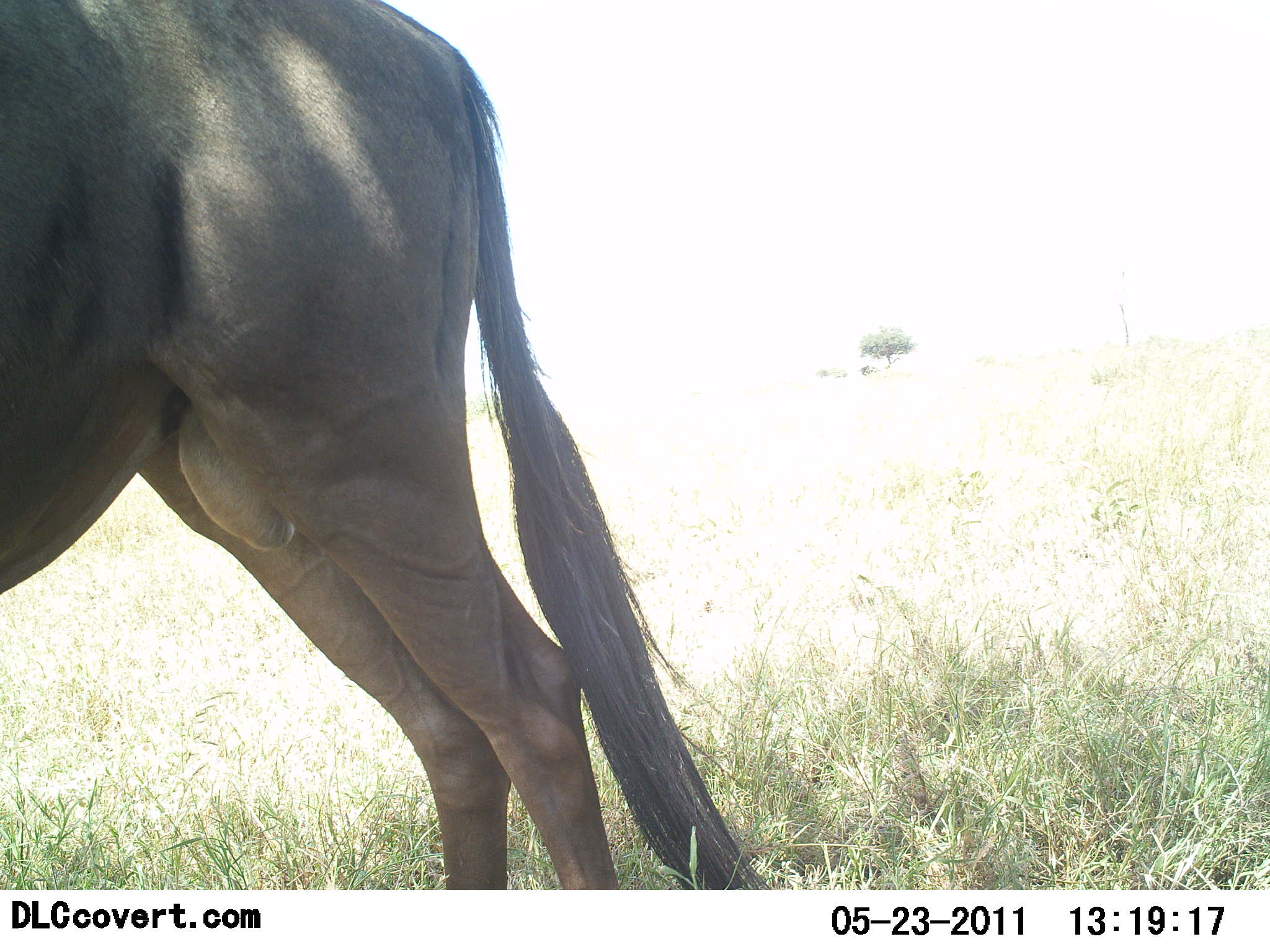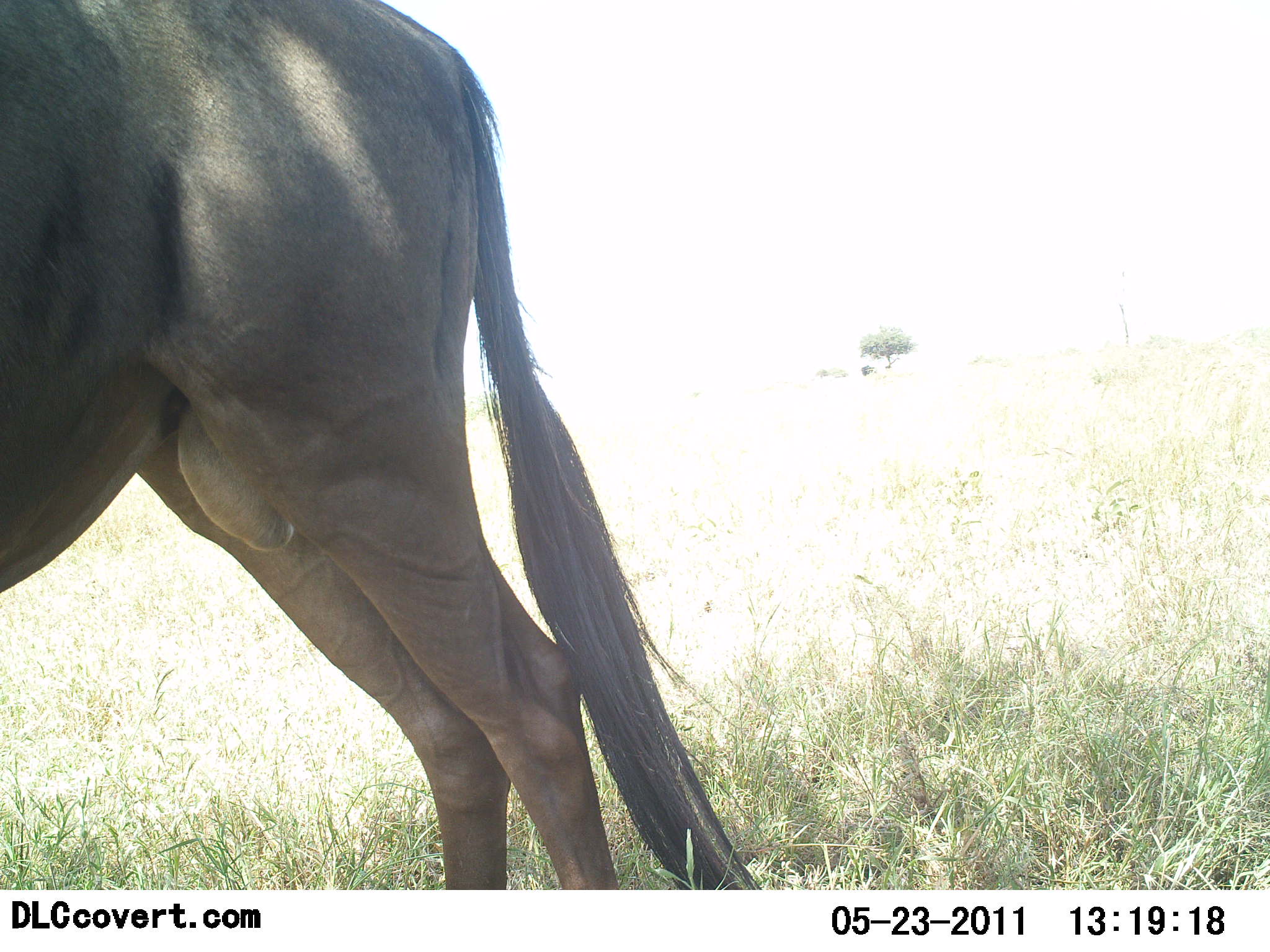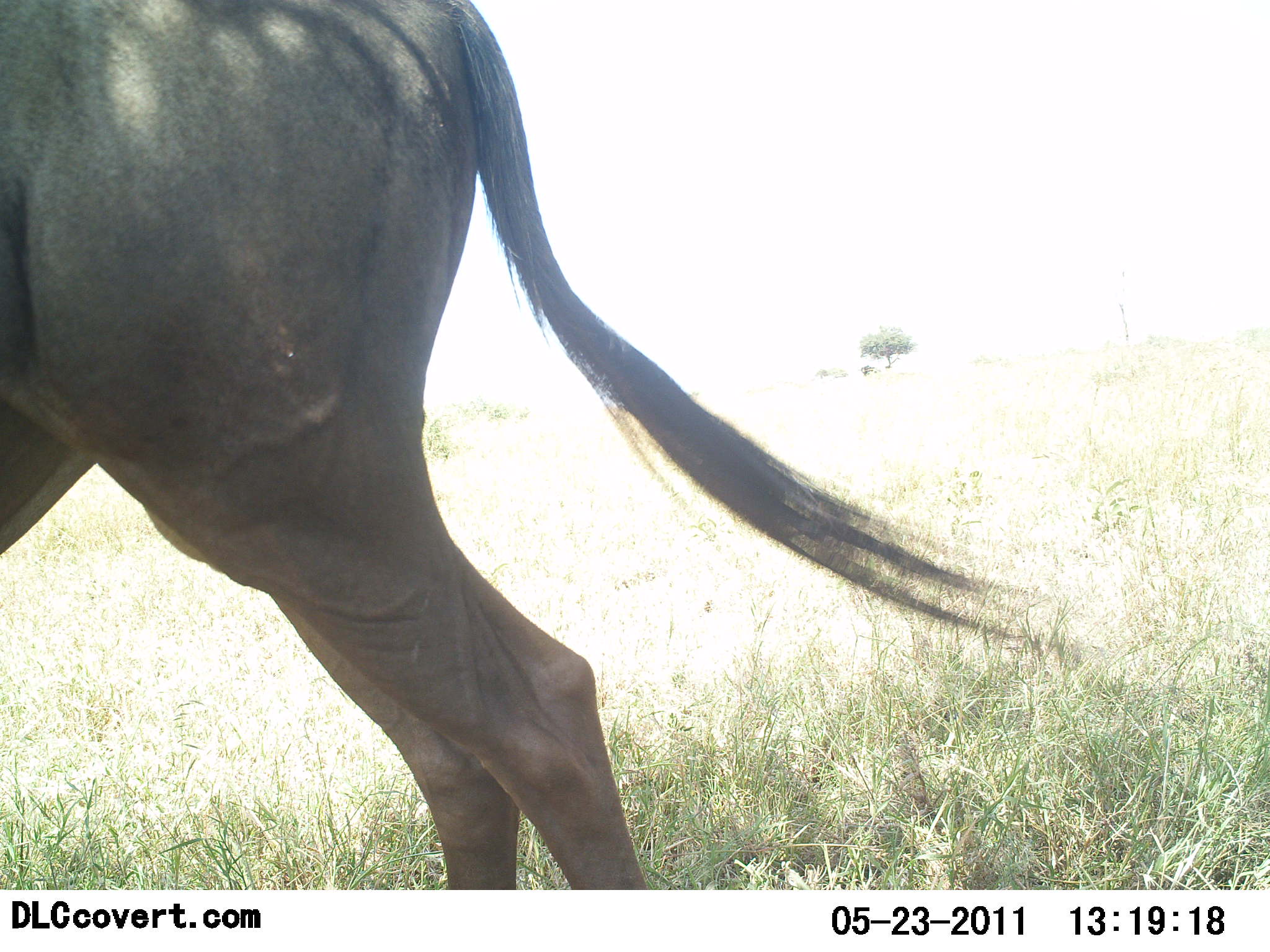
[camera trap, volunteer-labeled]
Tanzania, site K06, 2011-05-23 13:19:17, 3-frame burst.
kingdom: Animalia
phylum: Chordata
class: Mammalia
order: Artiodactyla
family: Bovidae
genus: Connochaetes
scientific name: Connochaetes taurinus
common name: blue wildebeest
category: wildebeest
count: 1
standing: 82%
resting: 9%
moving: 9%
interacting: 0%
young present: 0%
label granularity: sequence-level